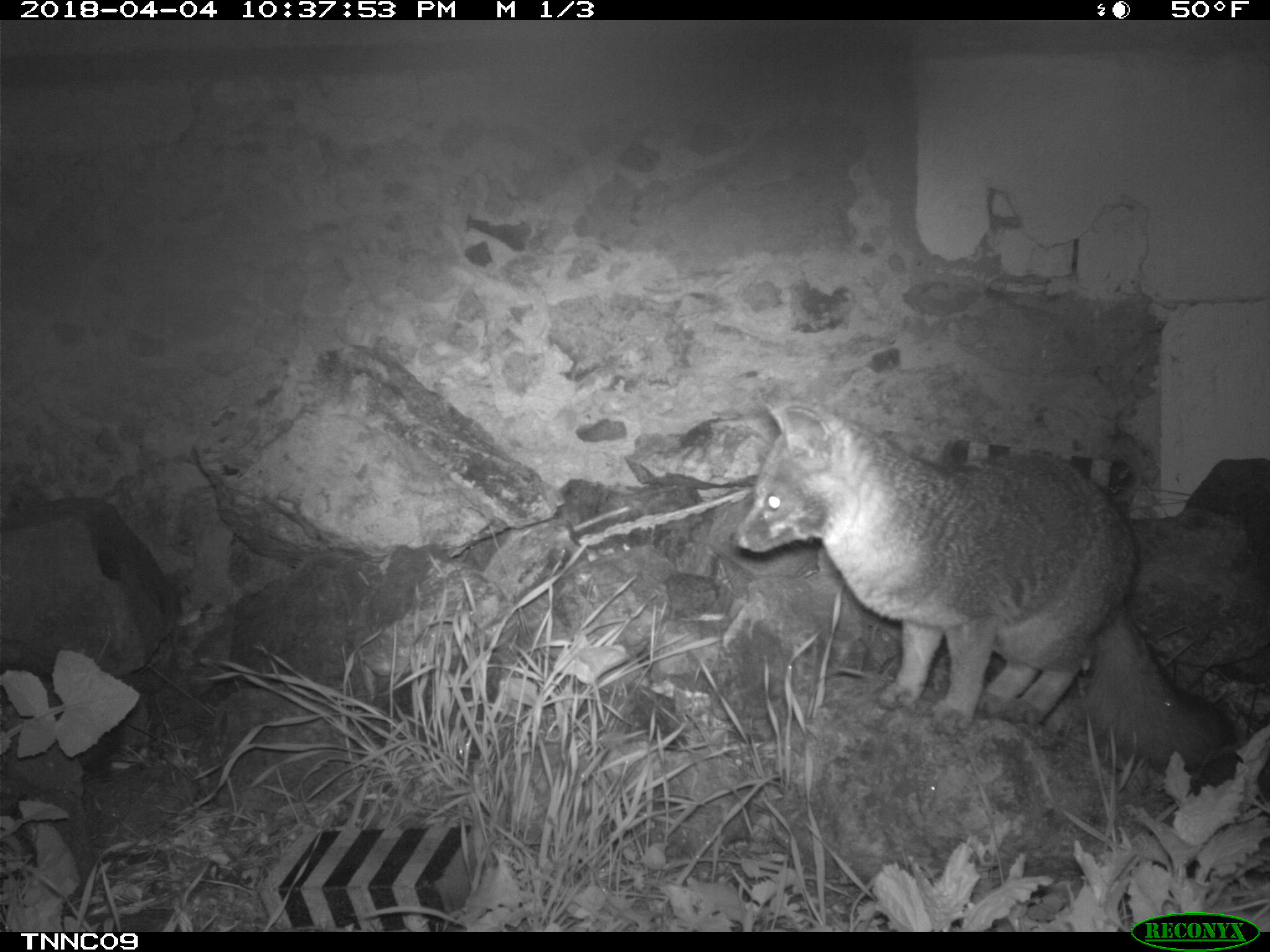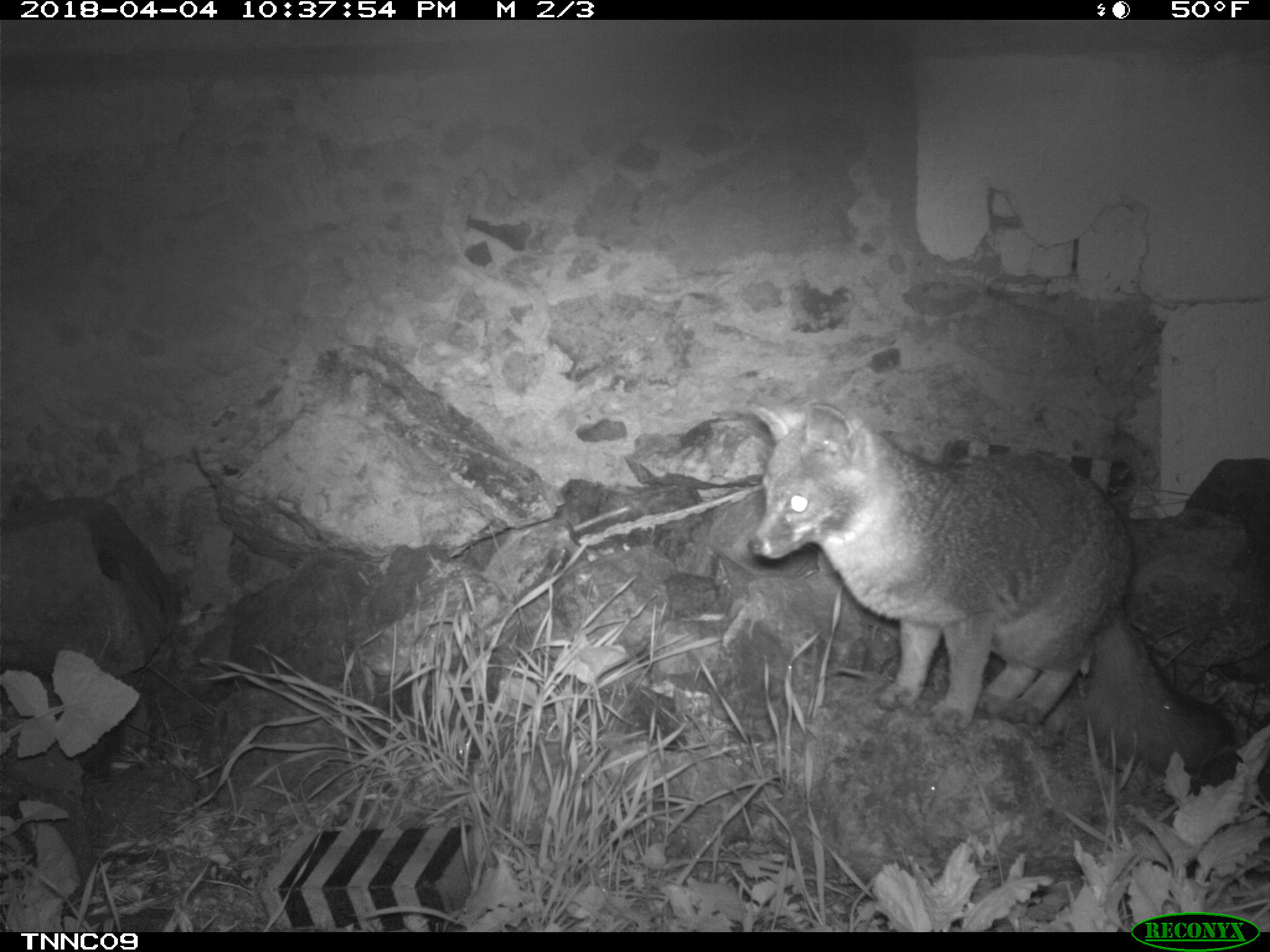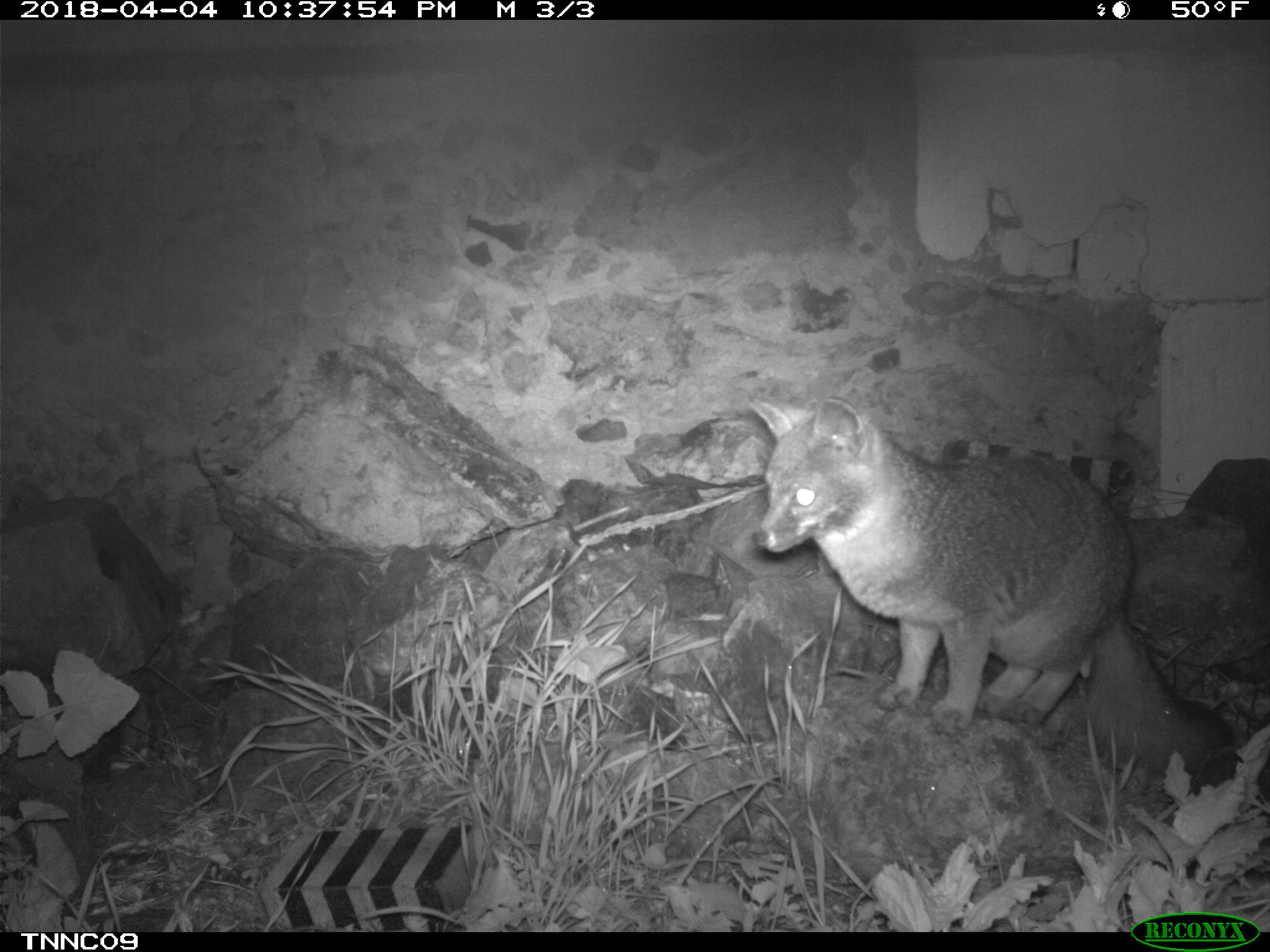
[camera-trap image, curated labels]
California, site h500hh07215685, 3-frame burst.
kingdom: Animalia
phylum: Chordata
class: Mammalia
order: Carnivora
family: Canidae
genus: Urocyon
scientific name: Urocyon littoralis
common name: island fox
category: fox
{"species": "fox (island fox) (Urocyon littoralis)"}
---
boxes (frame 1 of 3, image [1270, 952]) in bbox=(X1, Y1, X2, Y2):
fox: bbox=(730, 400, 1235, 772)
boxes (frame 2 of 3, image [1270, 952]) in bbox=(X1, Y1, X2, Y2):
fox: bbox=(747, 402, 1242, 775)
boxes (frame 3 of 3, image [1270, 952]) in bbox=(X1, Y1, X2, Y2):
fox: bbox=(744, 392, 1237, 784)